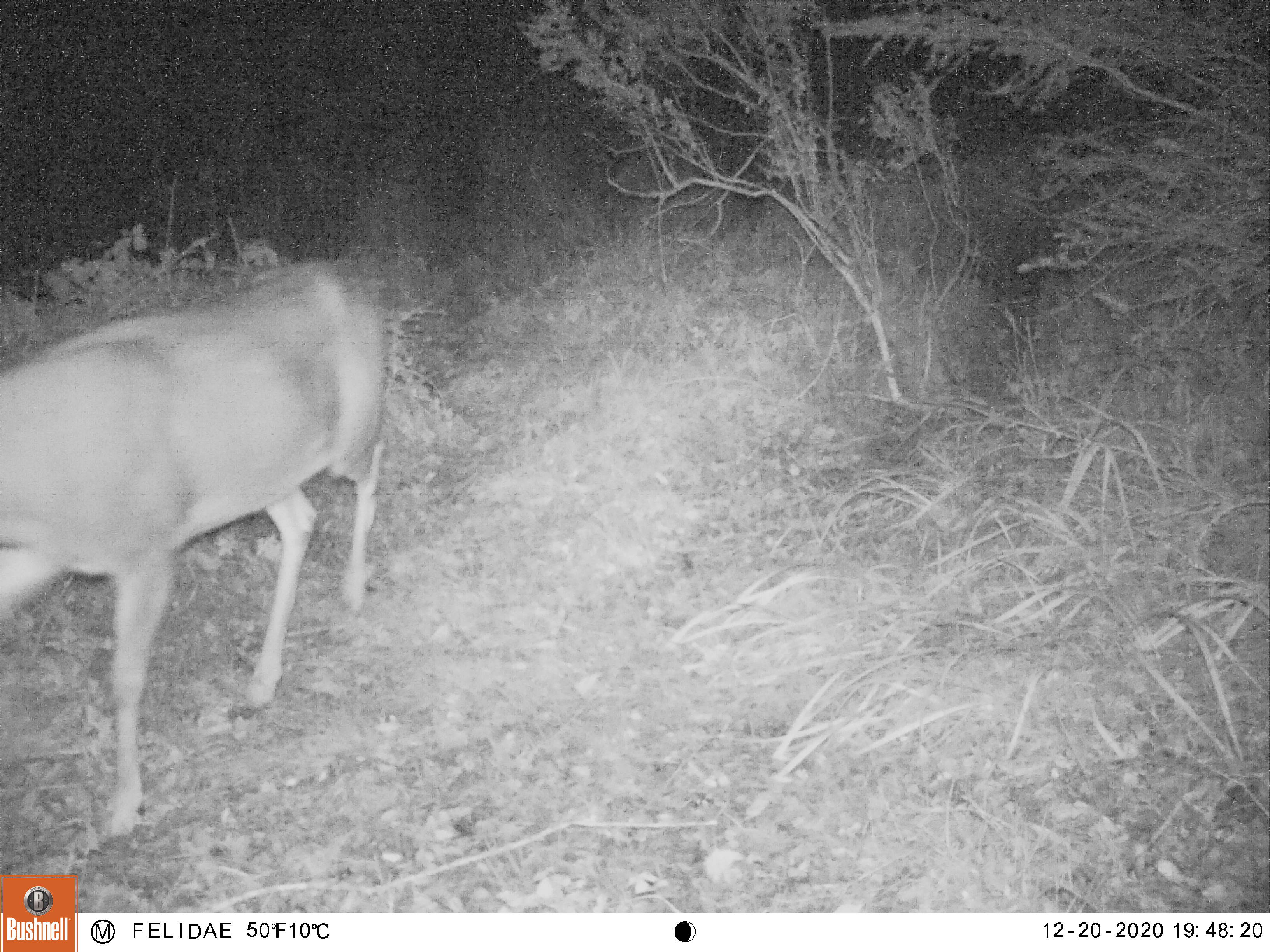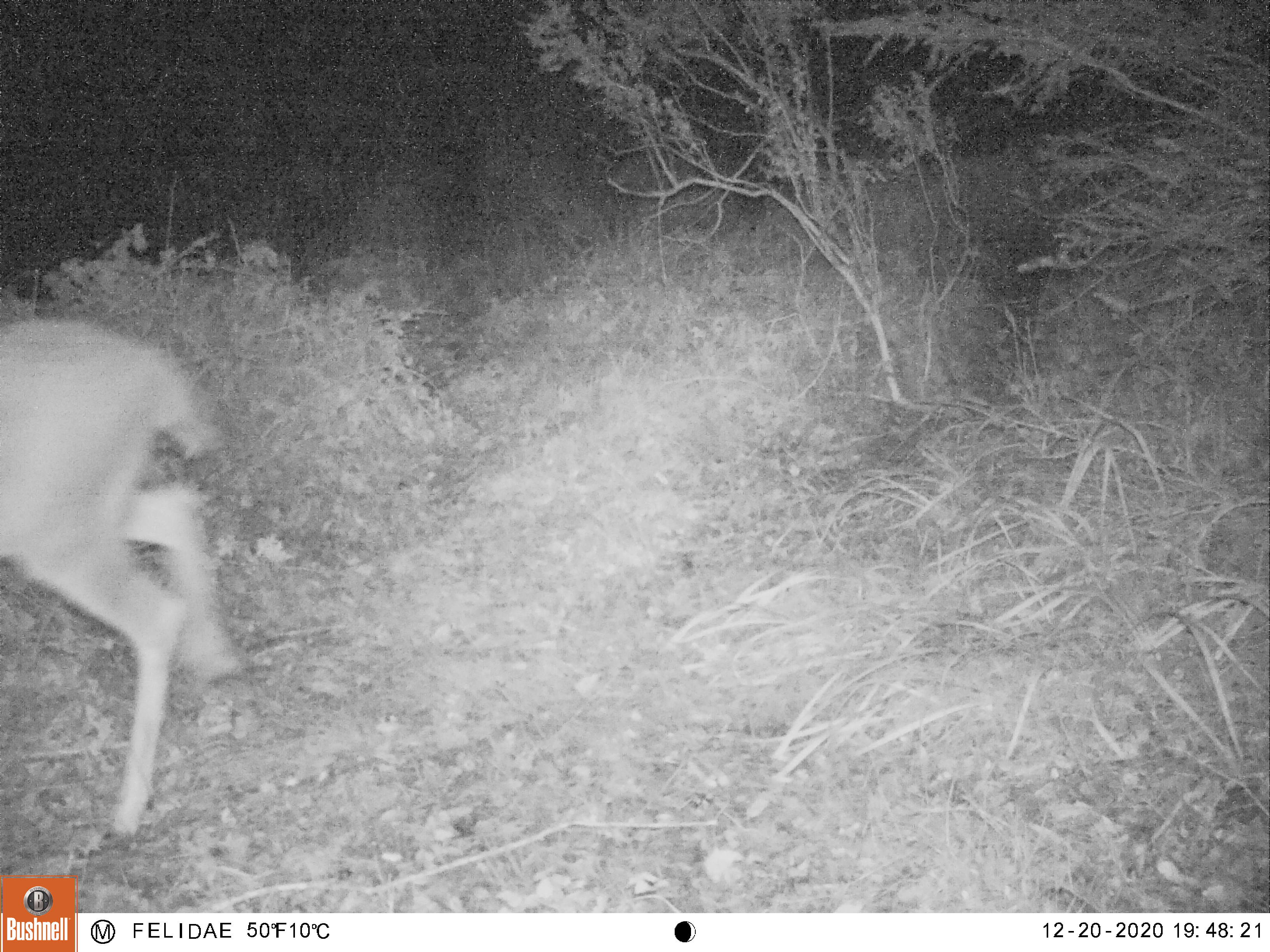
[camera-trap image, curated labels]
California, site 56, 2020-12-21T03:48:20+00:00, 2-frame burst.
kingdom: Animalia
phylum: Chordata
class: Mammalia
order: Artiodactyla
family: Cervidae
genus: Odocoileus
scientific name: Odocoileus hemionus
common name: mule deer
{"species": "mule deer (Odocoileus hemionus)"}